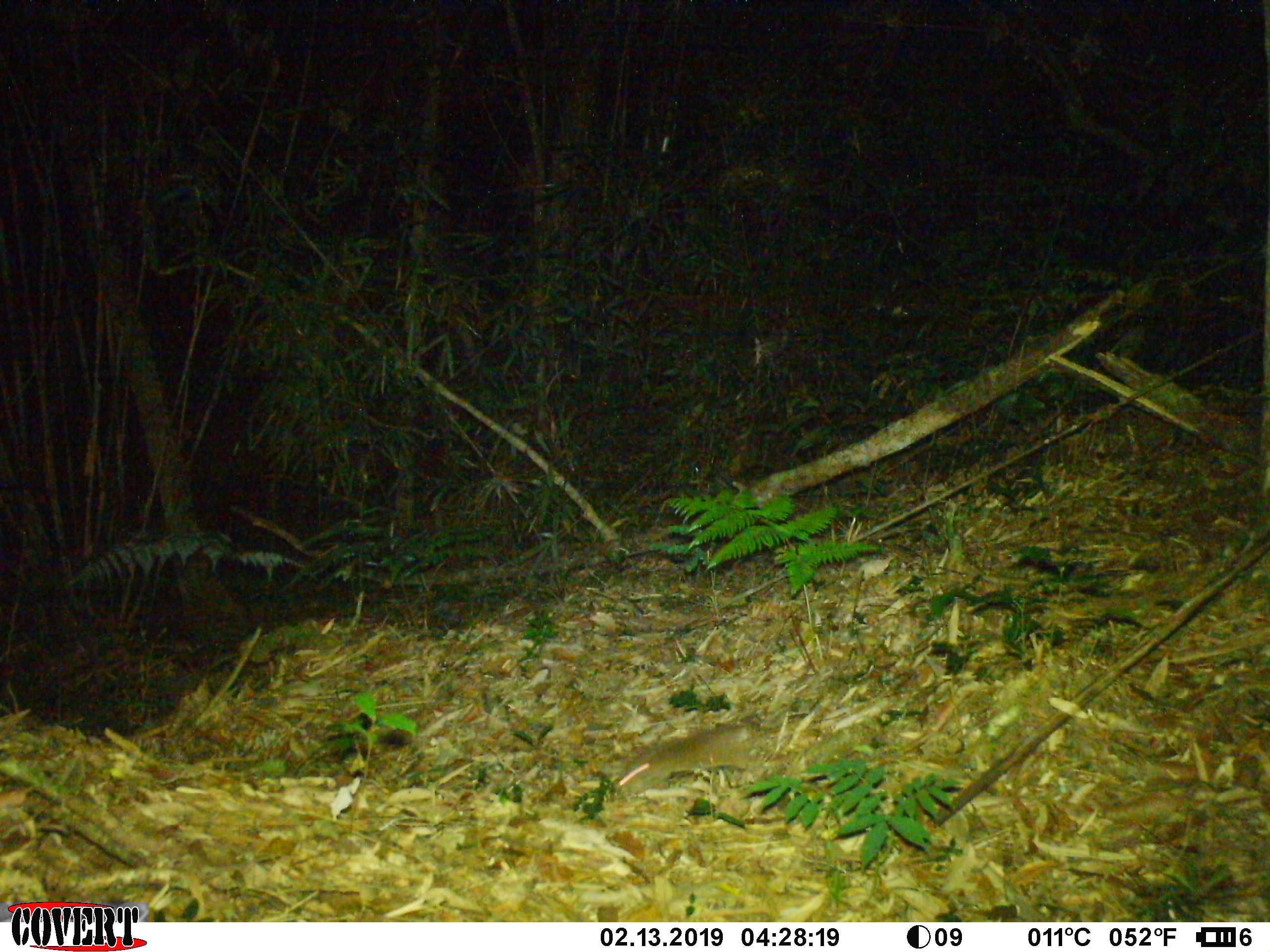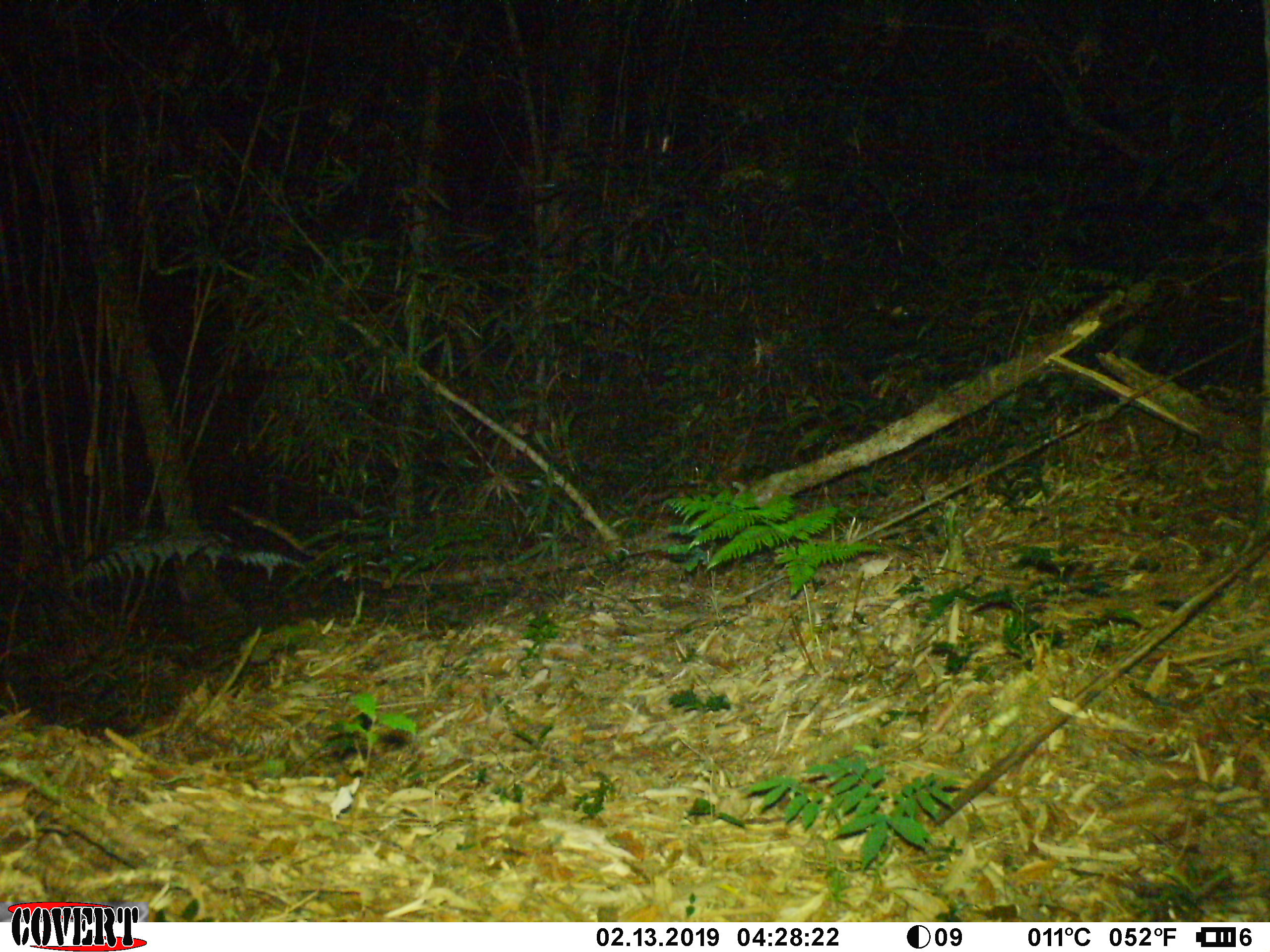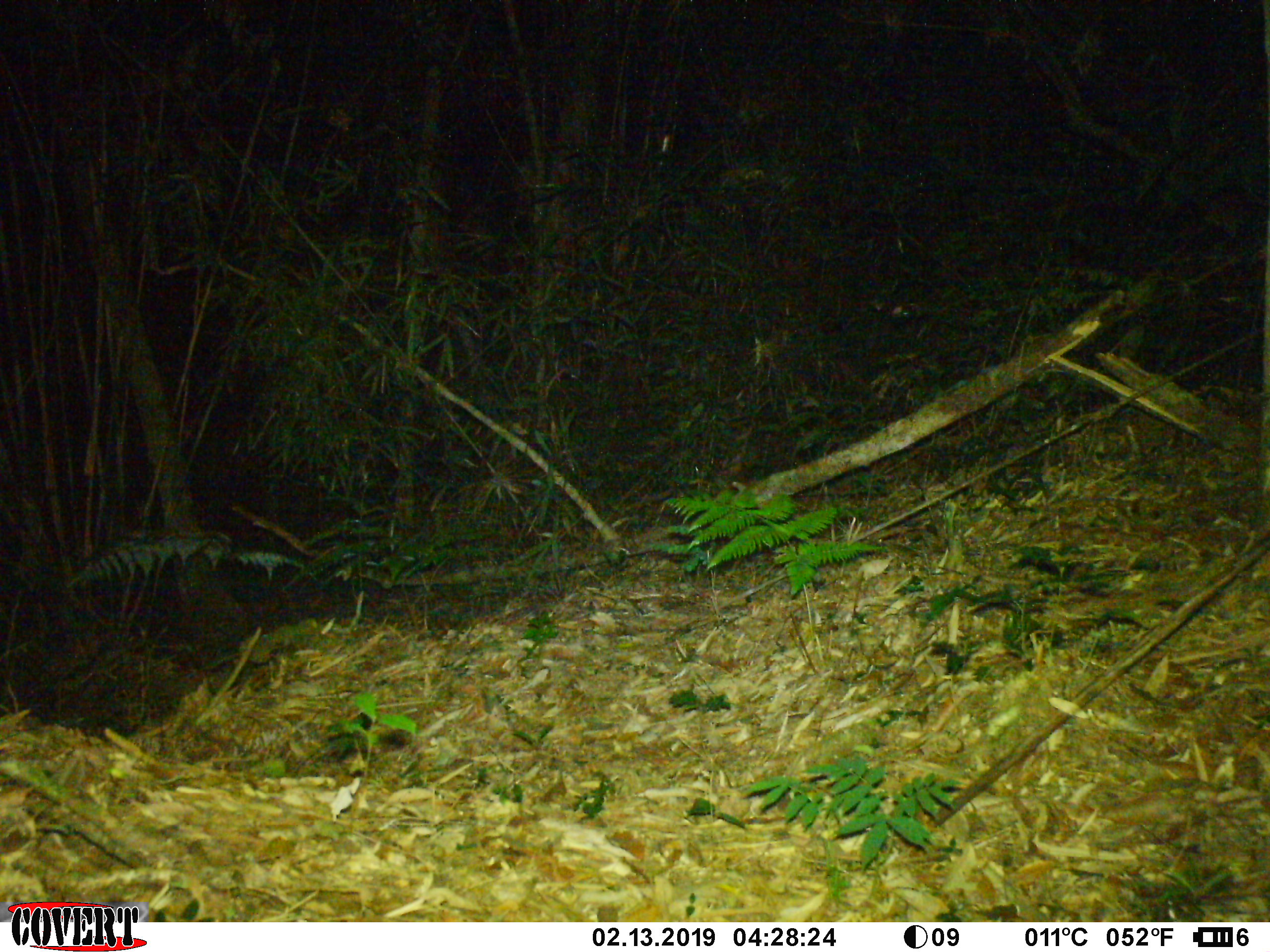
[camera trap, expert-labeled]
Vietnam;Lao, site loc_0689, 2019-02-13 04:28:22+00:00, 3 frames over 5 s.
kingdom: Animalia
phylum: Chordata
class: Mammalia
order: Rodentia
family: Muridae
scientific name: Muridae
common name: old-world mice and rats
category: unidentified murid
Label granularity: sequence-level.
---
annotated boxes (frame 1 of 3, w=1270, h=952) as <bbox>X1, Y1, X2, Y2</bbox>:
unidentified murid: <bbox>618, 721, 756, 793</bbox>